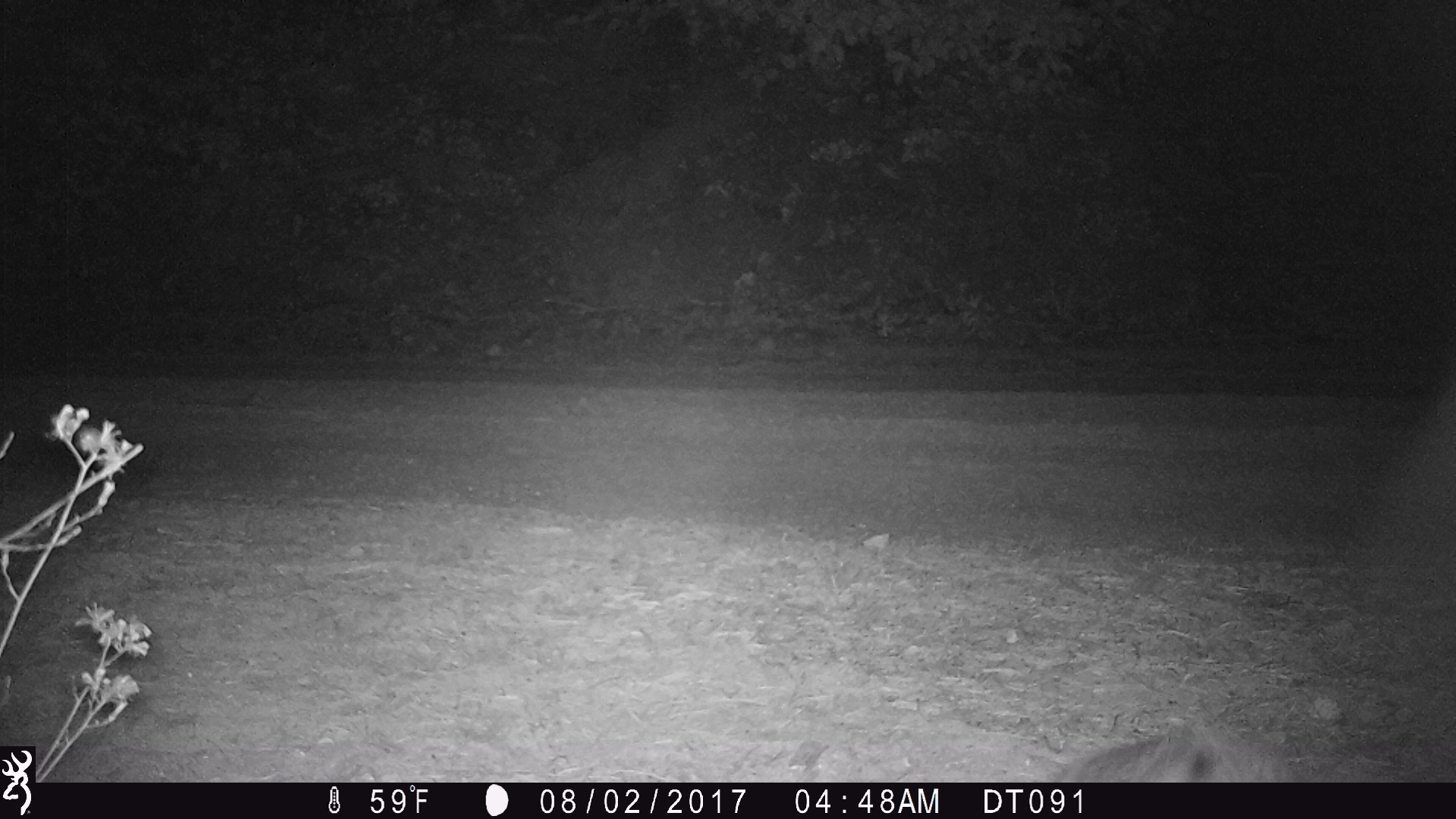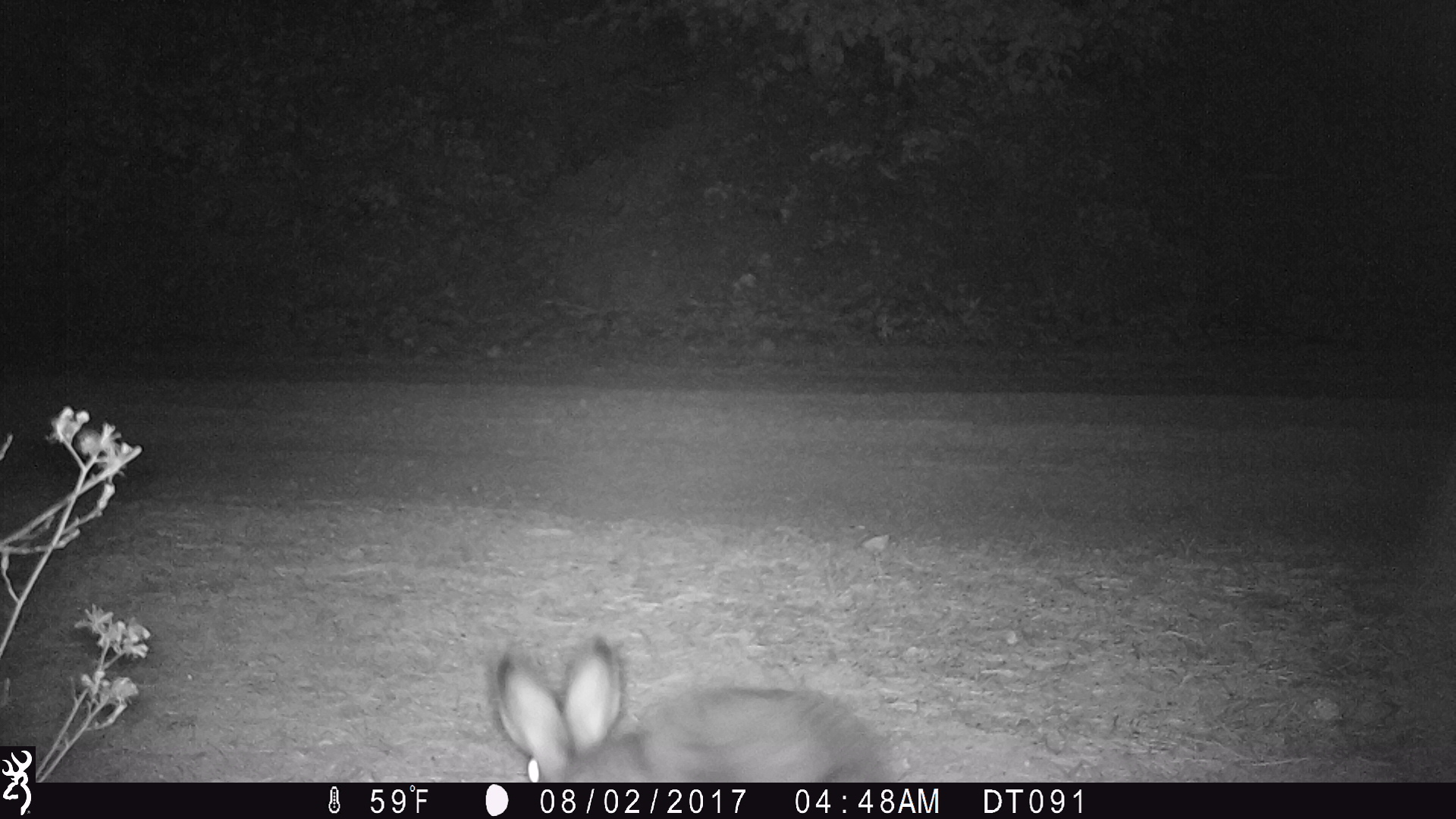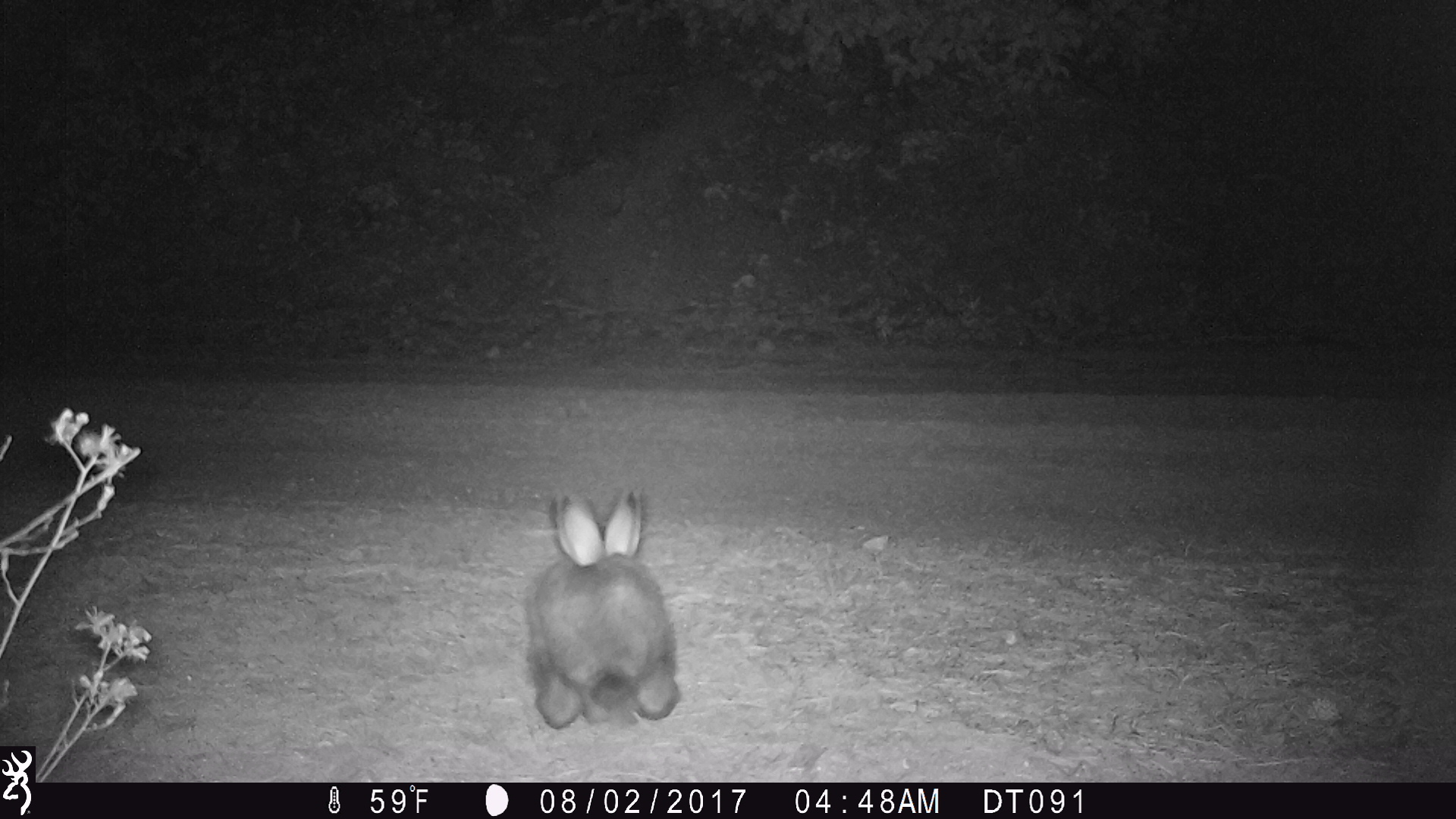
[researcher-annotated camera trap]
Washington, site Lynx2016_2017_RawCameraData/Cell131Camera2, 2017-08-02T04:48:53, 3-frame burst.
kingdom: Animalia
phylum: Chordata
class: Mammalia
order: Lagomorpha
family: Leporidae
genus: Lepus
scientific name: Lepus americanus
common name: snowshoe hare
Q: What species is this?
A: Lepus americanus (snowshoe hare).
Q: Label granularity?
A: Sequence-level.